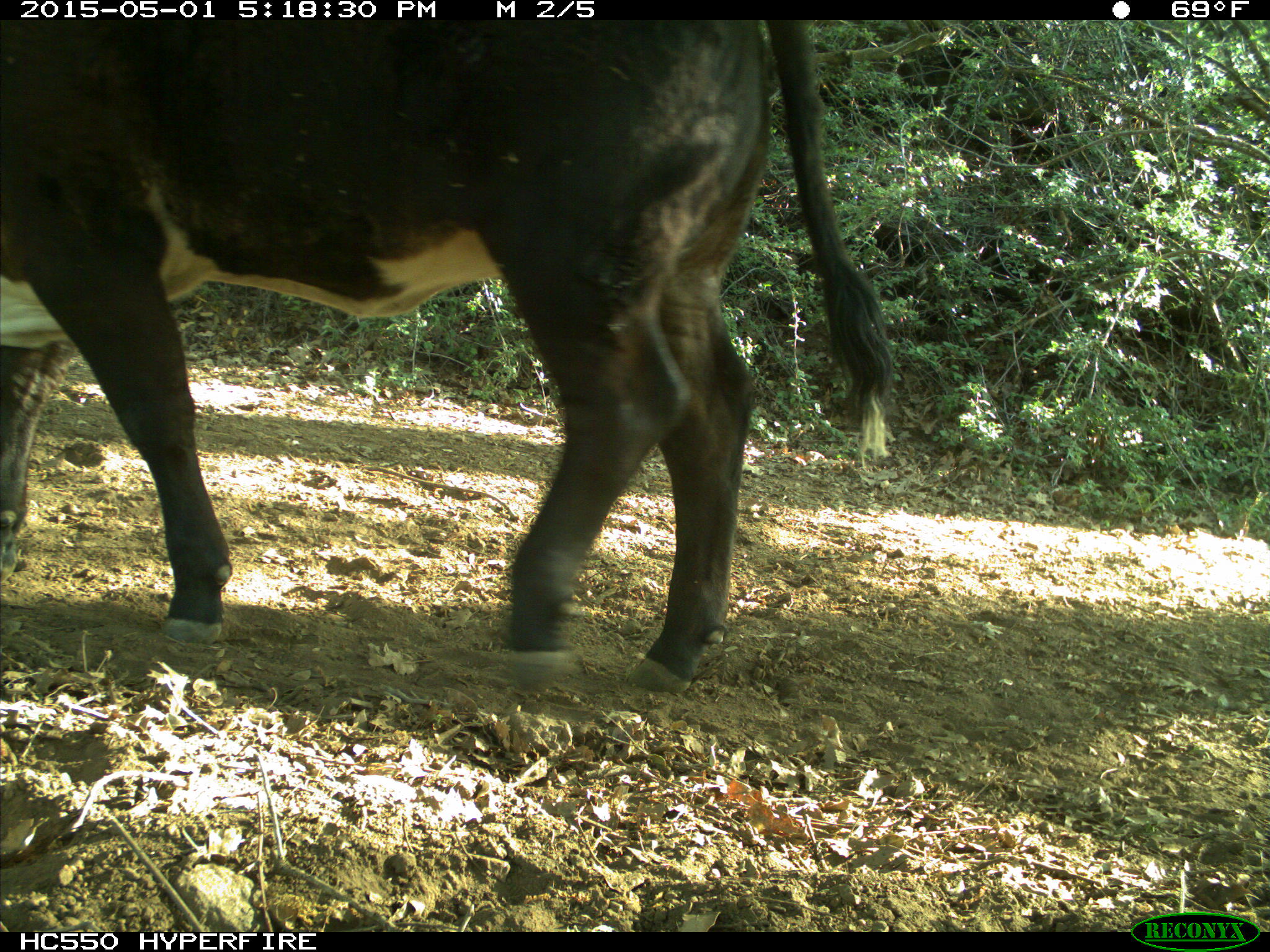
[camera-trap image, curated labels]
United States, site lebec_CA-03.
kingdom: Animalia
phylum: Chordata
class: Mammalia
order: Artiodactyla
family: Bovidae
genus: Bos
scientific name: Bos taurus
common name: domestic cow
Bos taurus (domestic cow).